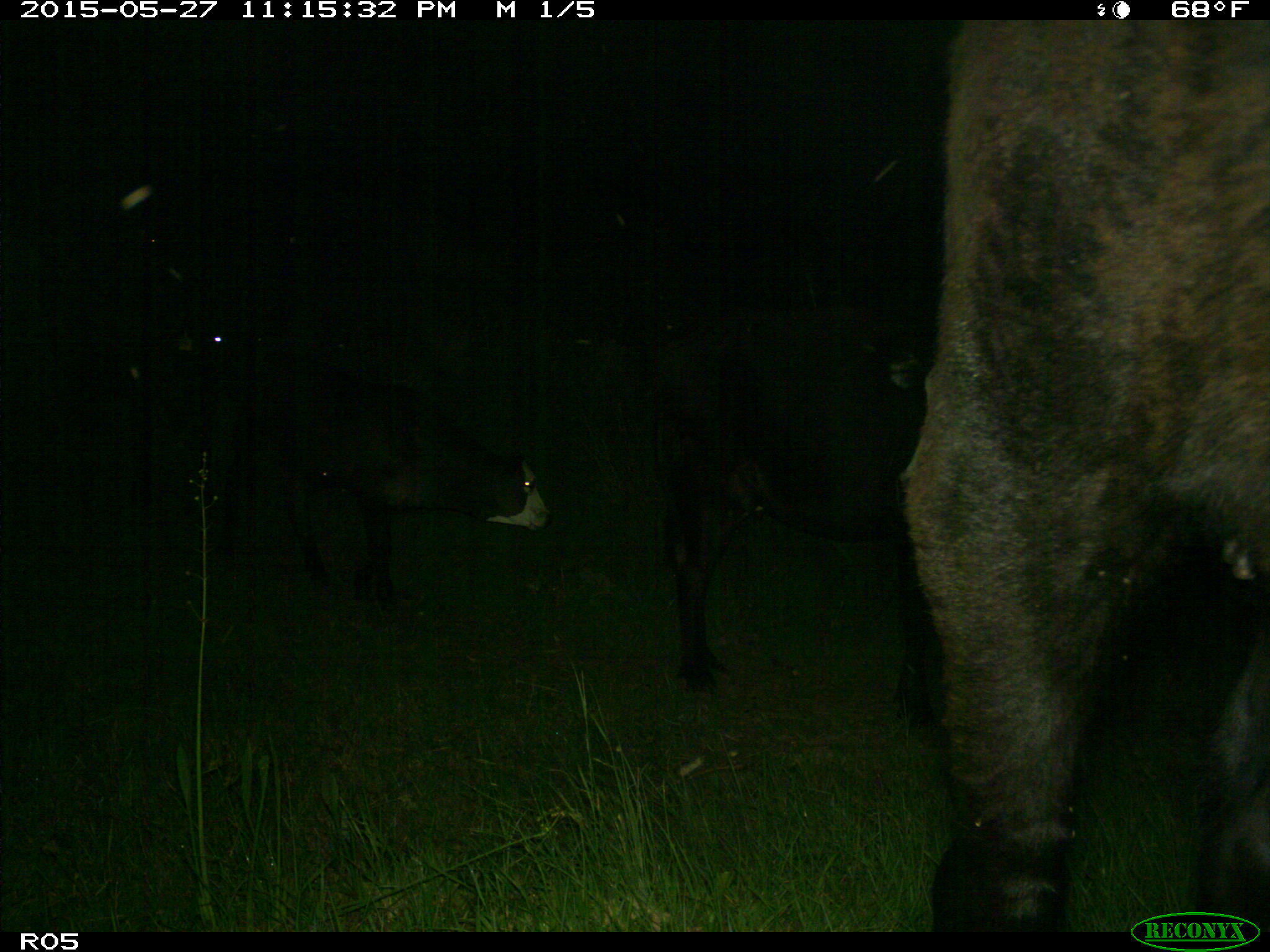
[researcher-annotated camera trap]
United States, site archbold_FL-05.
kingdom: Animalia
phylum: Chordata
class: Mammalia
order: Artiodactyla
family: Bovidae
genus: Bos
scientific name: Bos taurus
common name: domestic cow